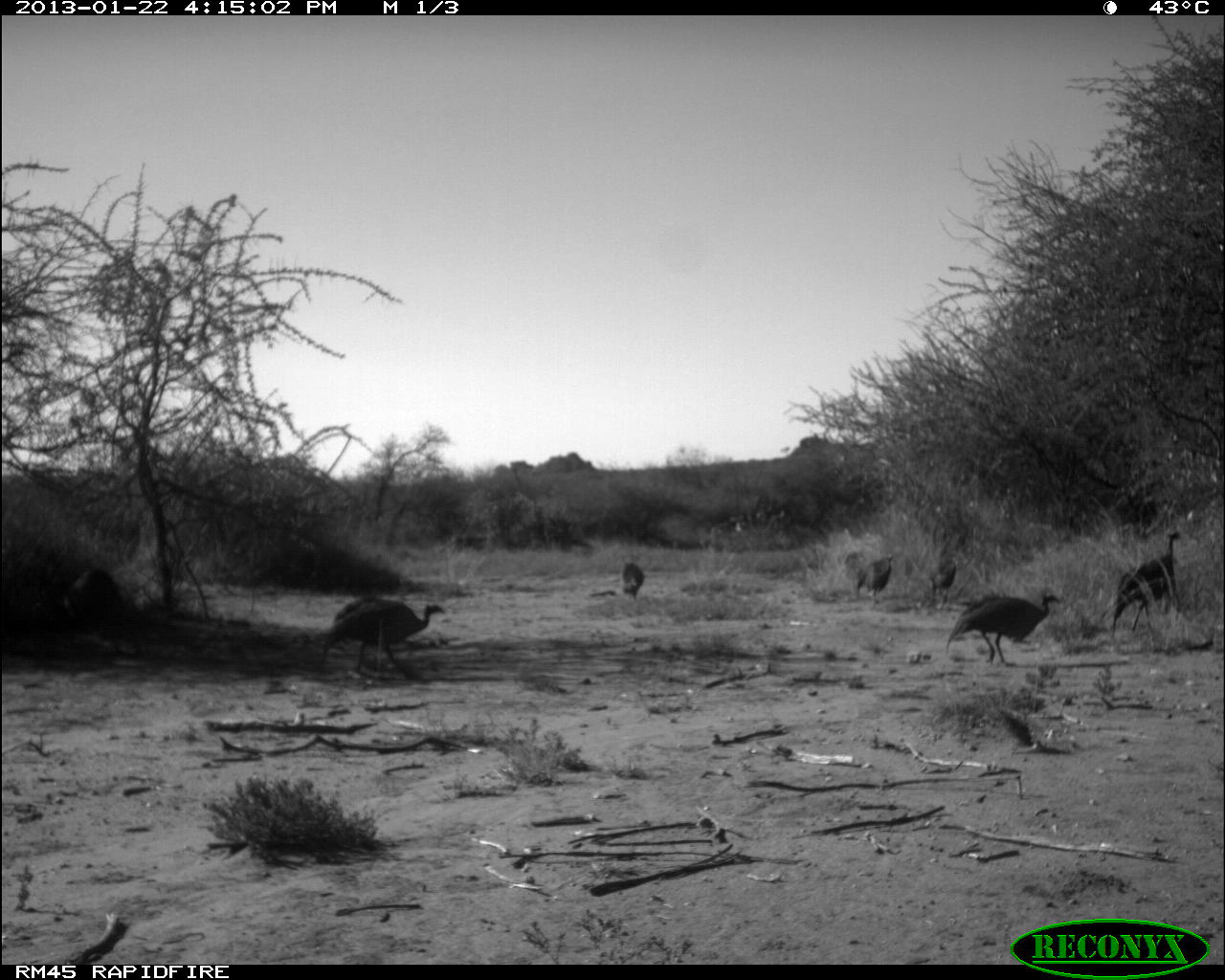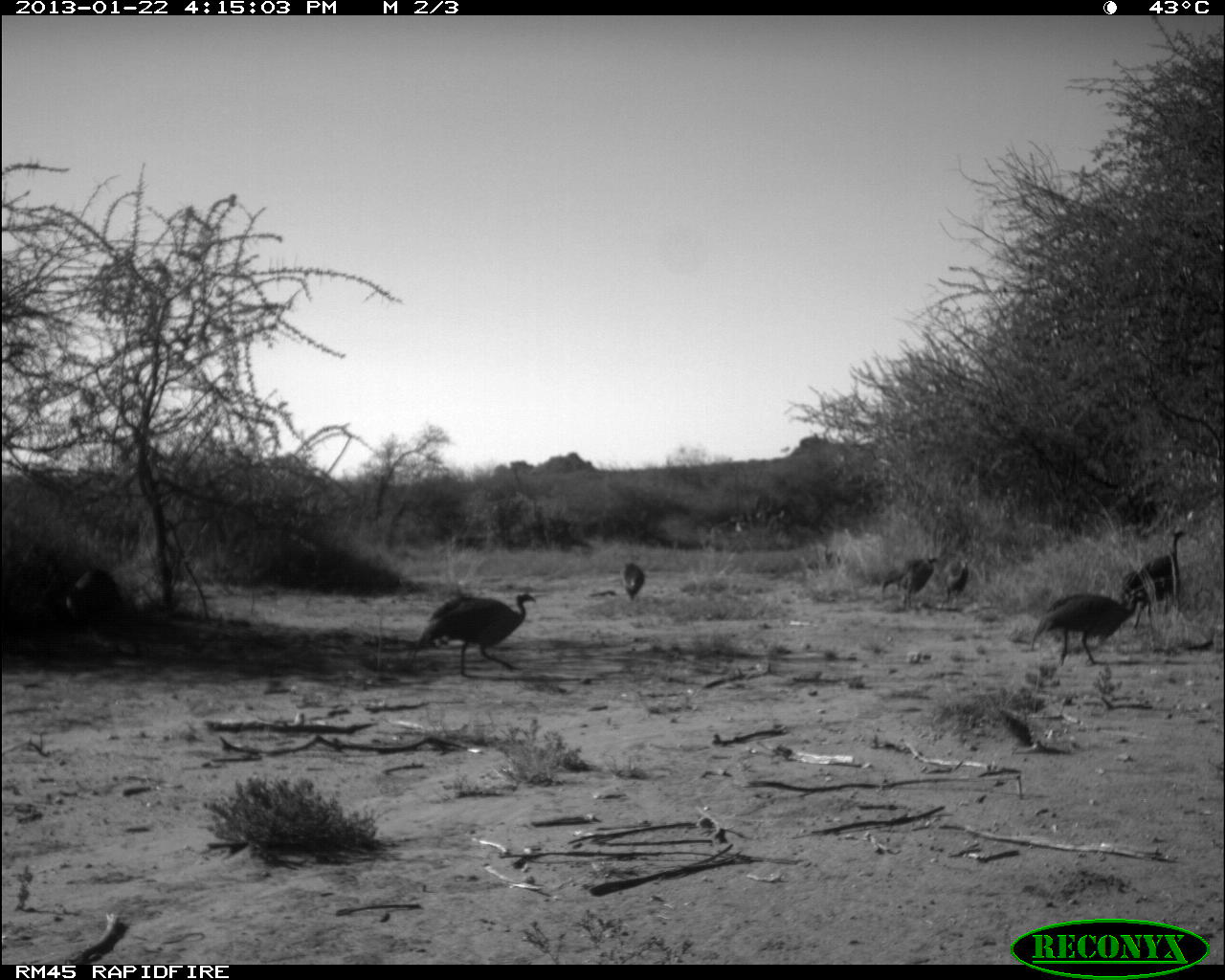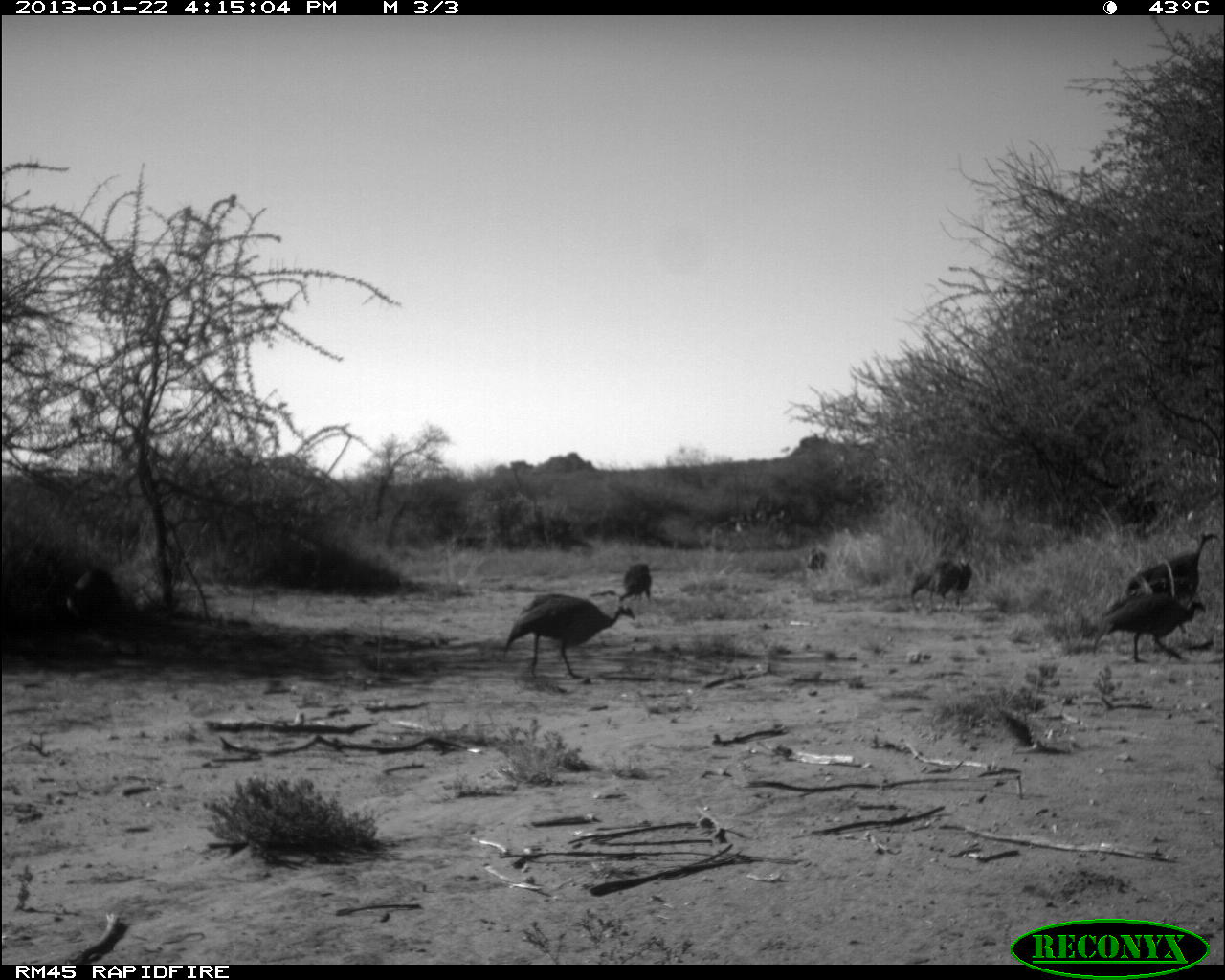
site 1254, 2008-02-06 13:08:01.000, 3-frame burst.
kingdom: Animalia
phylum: Chordata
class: Mammalia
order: Artiodactyla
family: Bovidae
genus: Tragelaphus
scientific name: Tragelaphus oryx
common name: eland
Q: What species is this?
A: Tragelaphus oryx (eland).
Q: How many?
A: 5.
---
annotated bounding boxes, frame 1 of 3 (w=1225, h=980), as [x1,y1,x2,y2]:
tragelaphus oryx: [316,597,446,672]; [944,591,1061,668]; [1106,529,1182,639]; [58,561,127,635]; [844,548,894,600]; [926,544,958,607]; [620,551,644,600]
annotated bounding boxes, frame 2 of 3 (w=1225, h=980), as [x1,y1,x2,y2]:
tragelaphus oryx: [411,591,536,678]; [1029,587,1152,667]; [1120,525,1187,627]; [62,562,121,635]; [879,552,940,606]; [941,547,971,609]; [620,561,645,603]